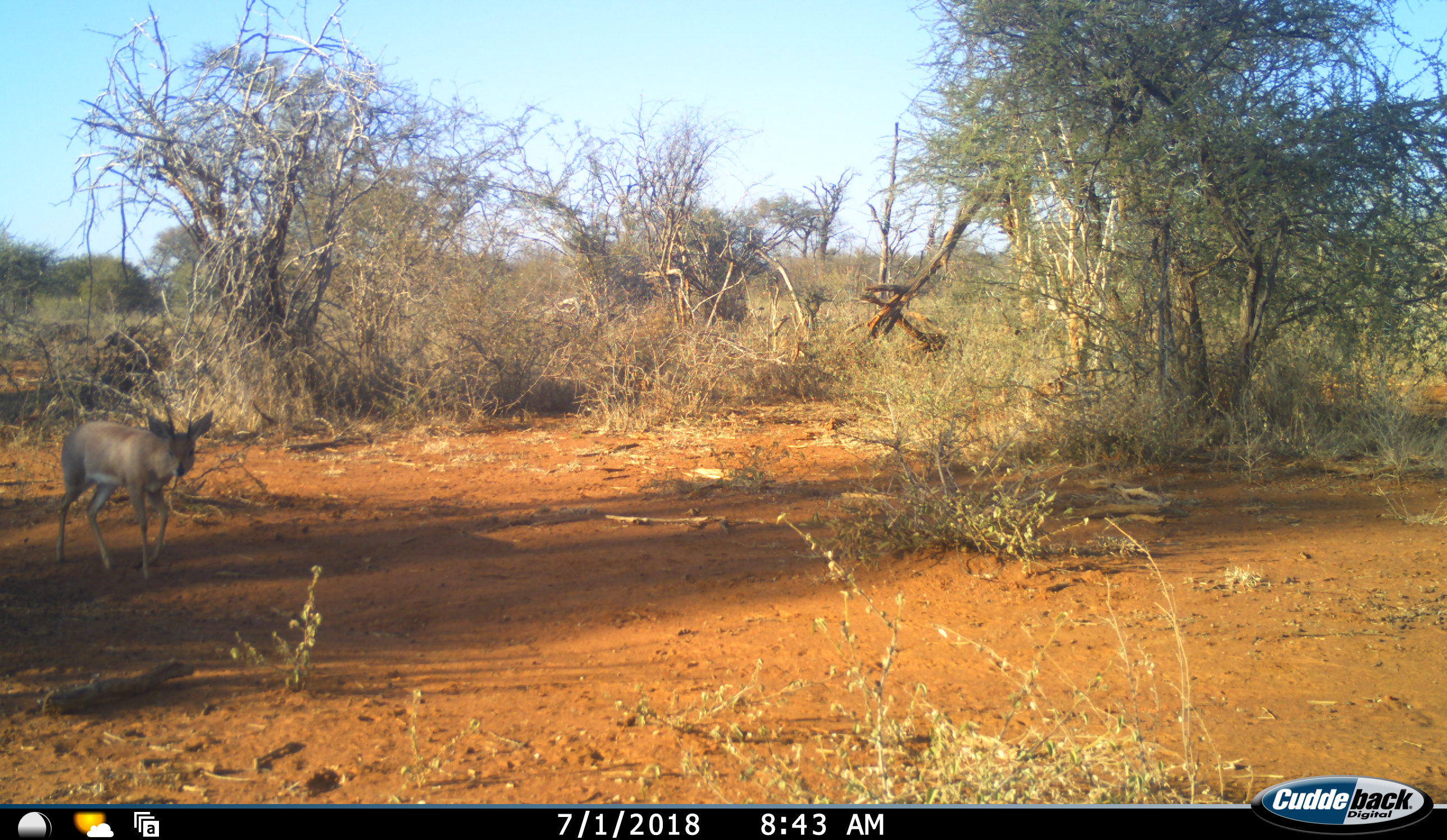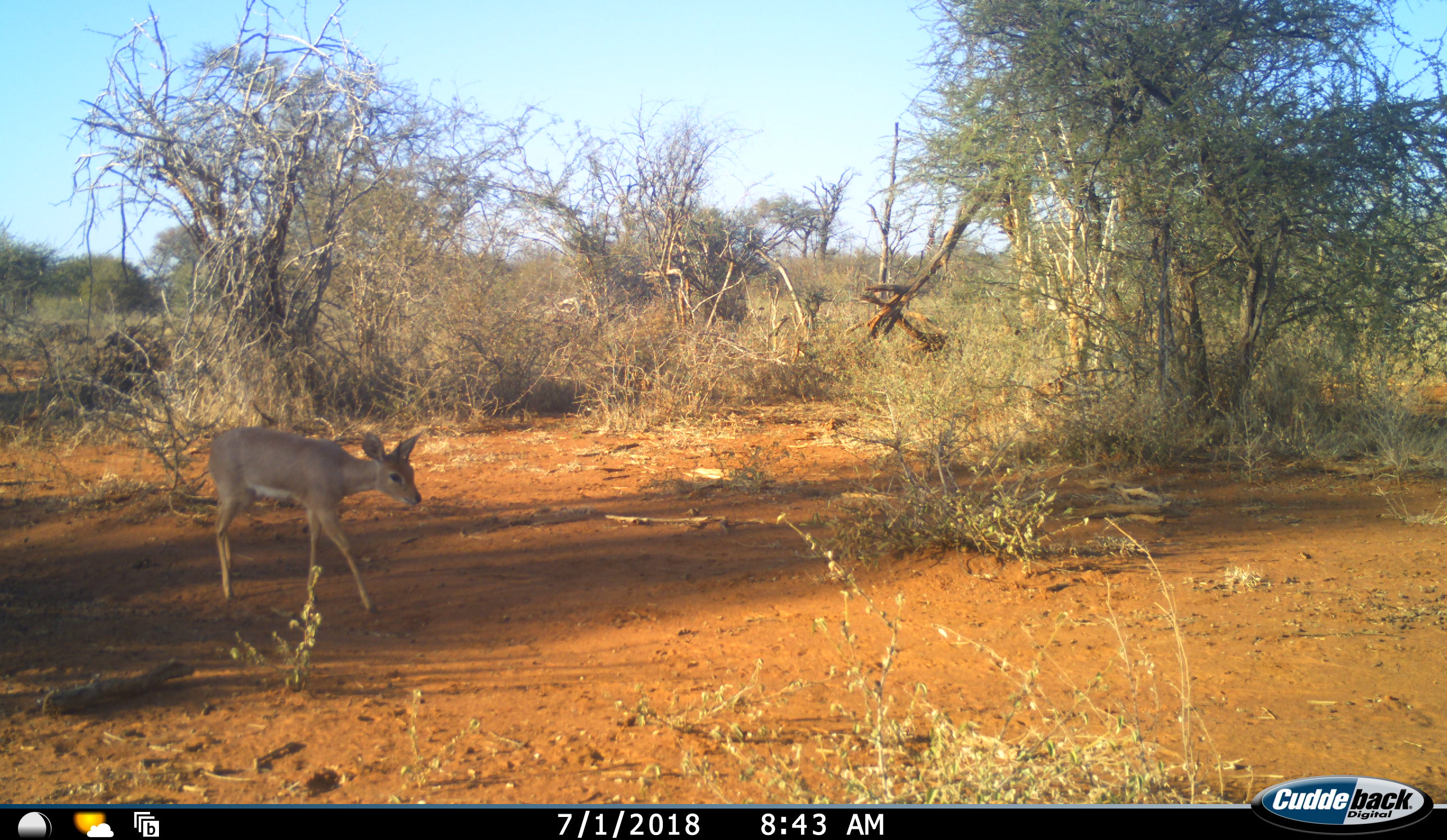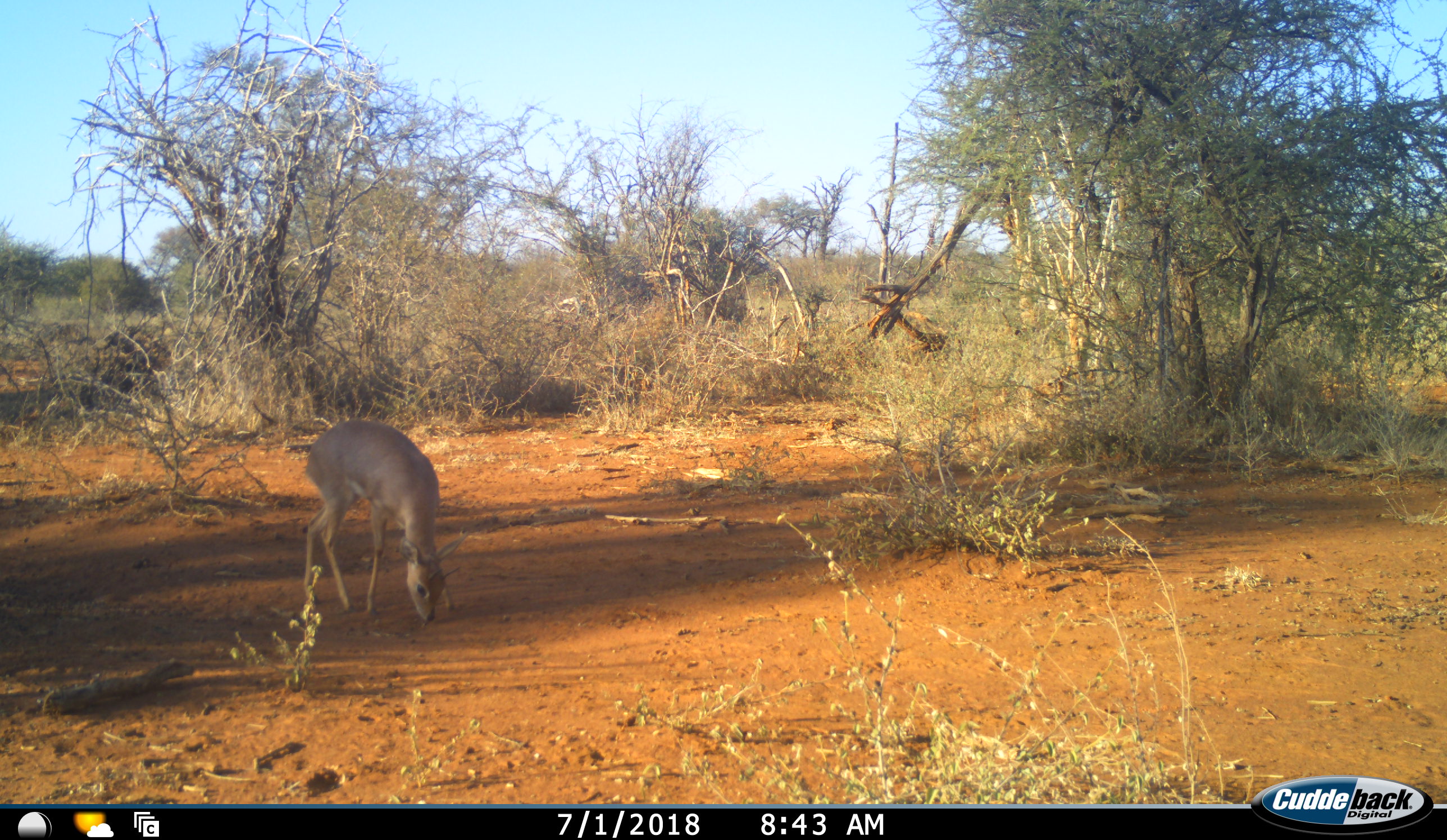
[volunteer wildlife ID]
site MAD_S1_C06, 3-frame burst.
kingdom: Animalia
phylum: Chordata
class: Mammalia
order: Artiodactyla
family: Bovidae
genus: Raphicerus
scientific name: Raphicerus campestris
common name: steenbok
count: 1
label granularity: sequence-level